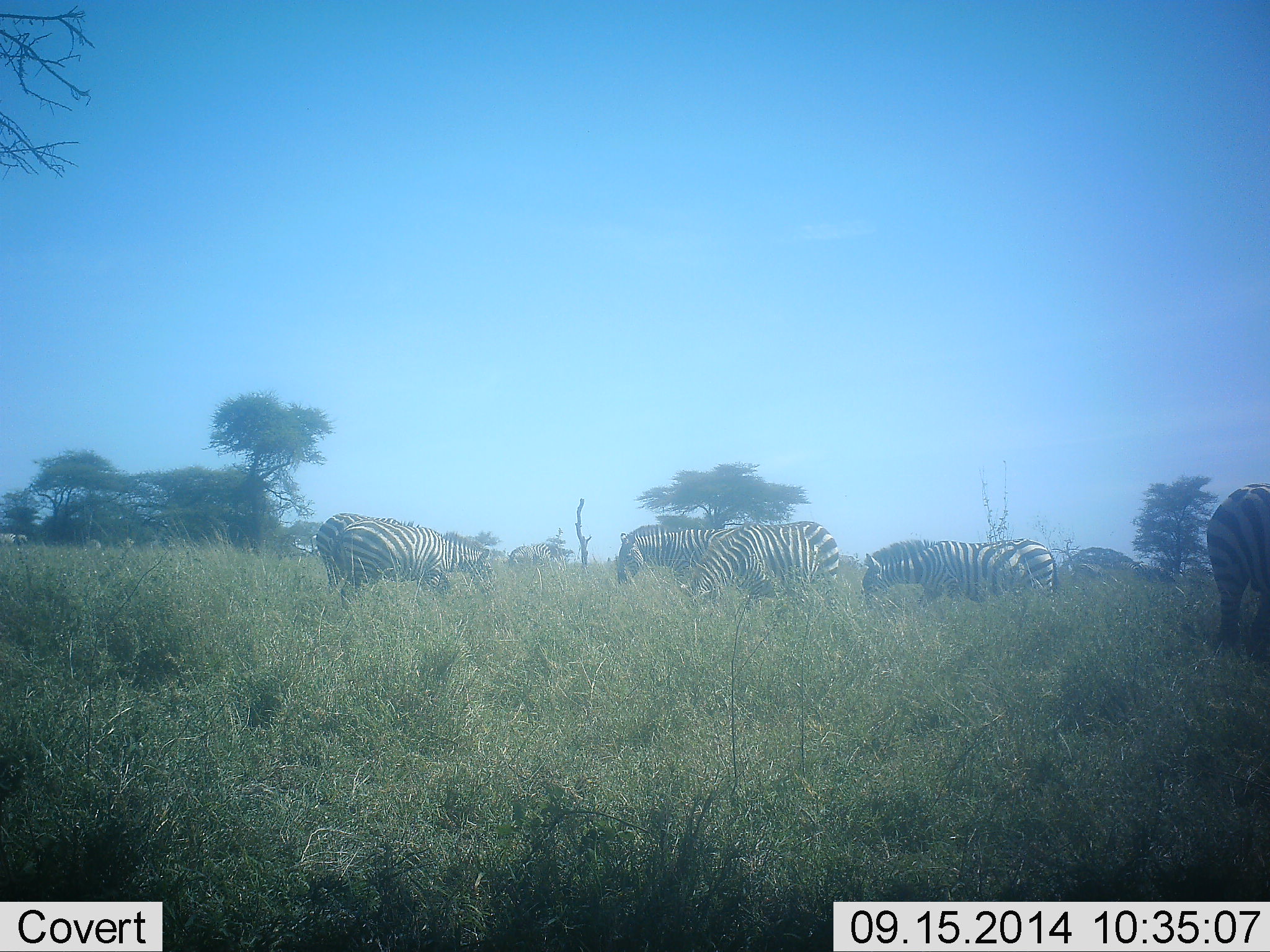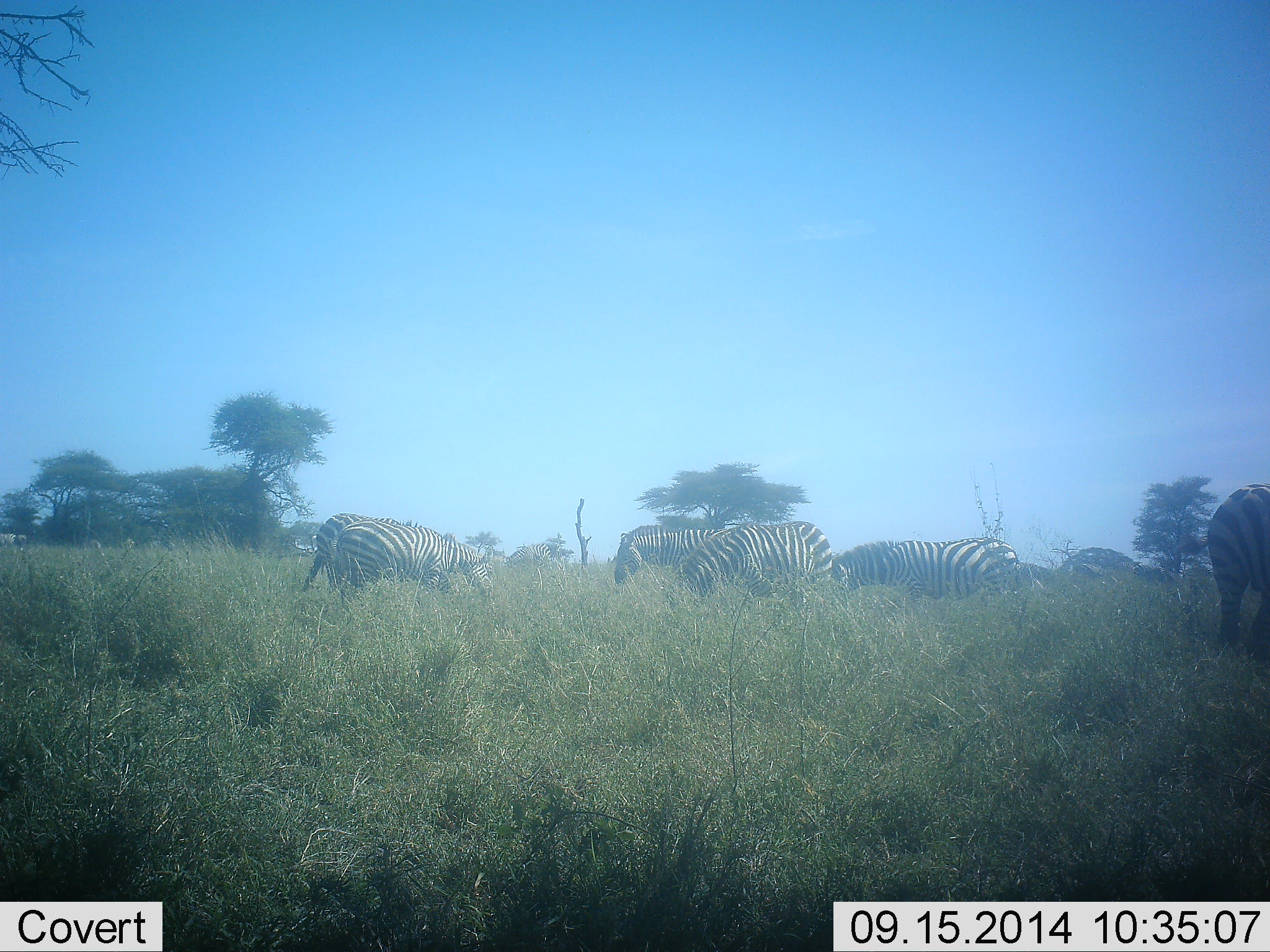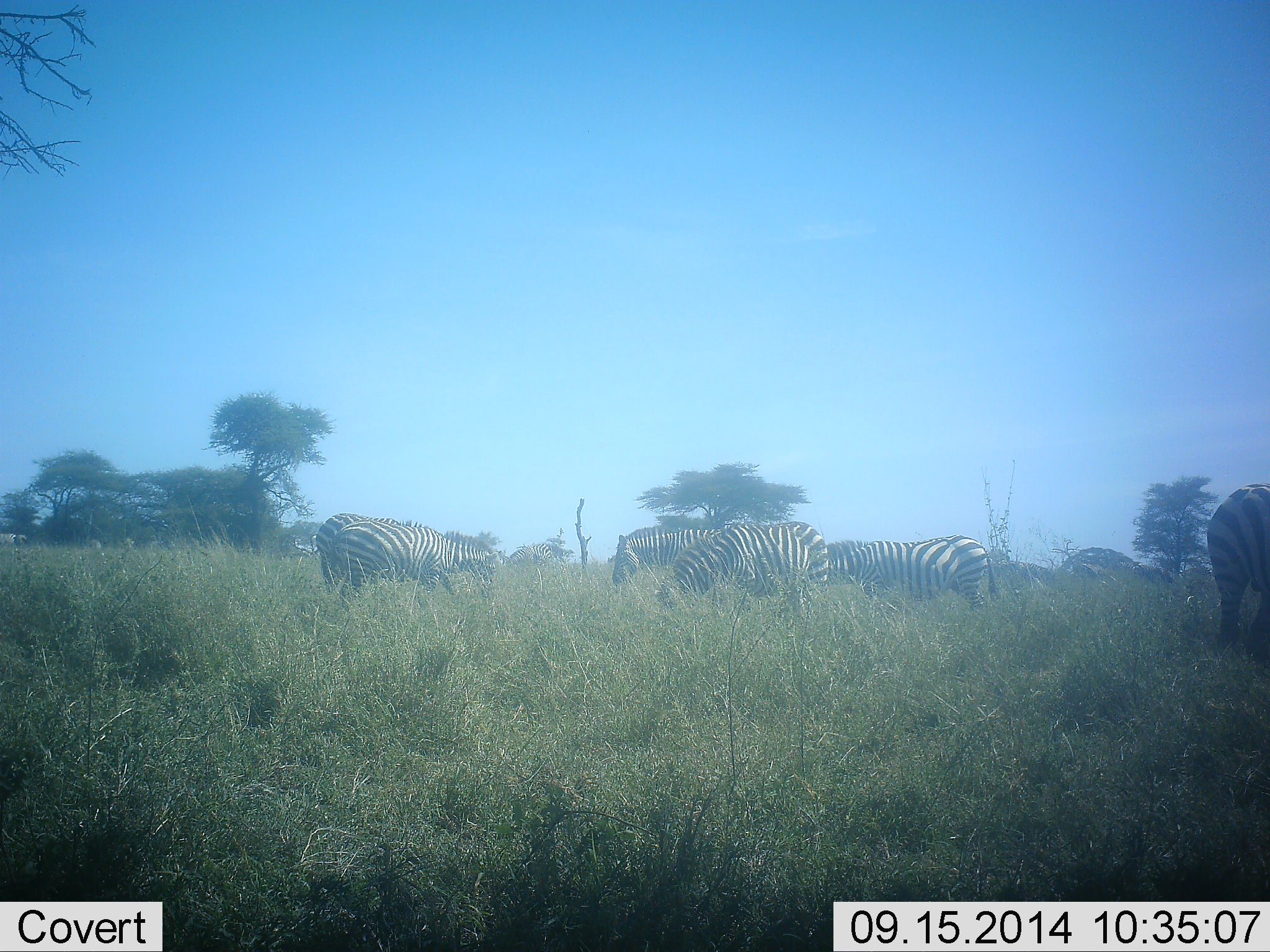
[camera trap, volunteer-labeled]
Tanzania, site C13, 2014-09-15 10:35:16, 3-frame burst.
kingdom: Animalia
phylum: Chordata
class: Mammalia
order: Perissodactyla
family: Equidae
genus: Equus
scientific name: Equus quagga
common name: plains zebra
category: zebra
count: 6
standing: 30%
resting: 0%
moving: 20%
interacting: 0%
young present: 0%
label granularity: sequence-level